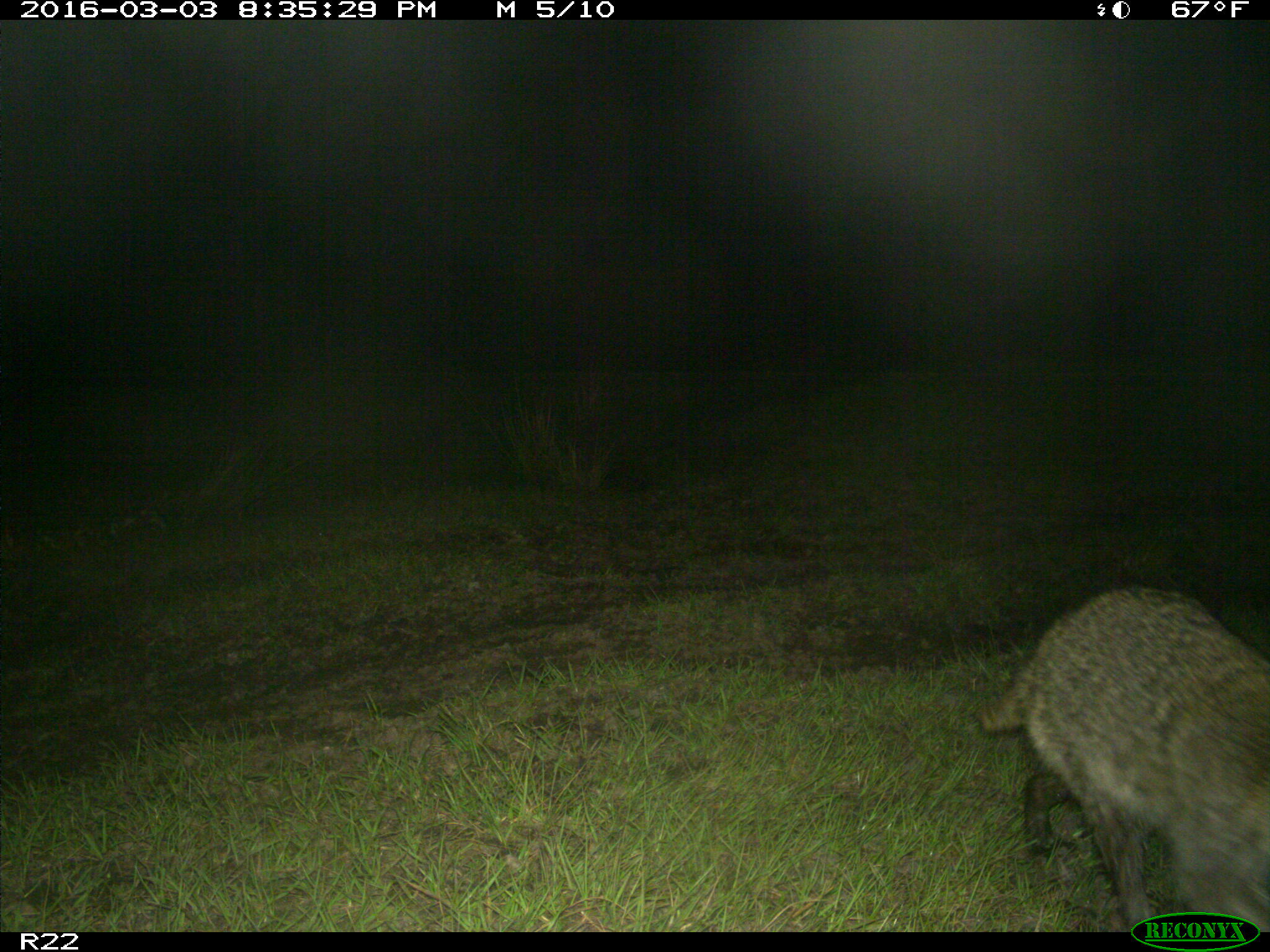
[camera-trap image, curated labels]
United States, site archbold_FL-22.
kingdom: Animalia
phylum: Chordata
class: Mammalia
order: Carnivora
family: Procyonidae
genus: Procyon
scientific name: Procyon lotor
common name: common raccoon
Procyon lotor (common raccoon).